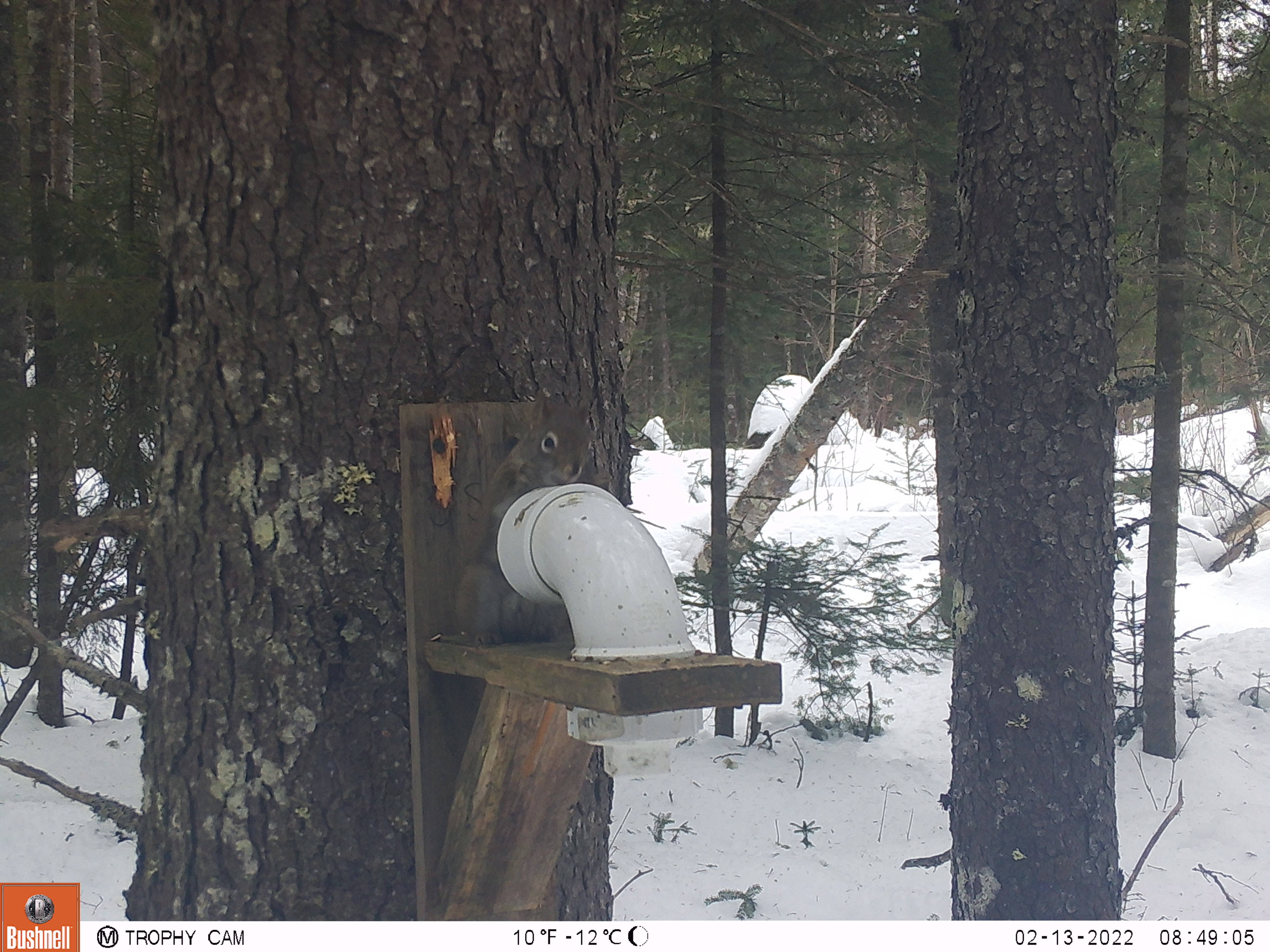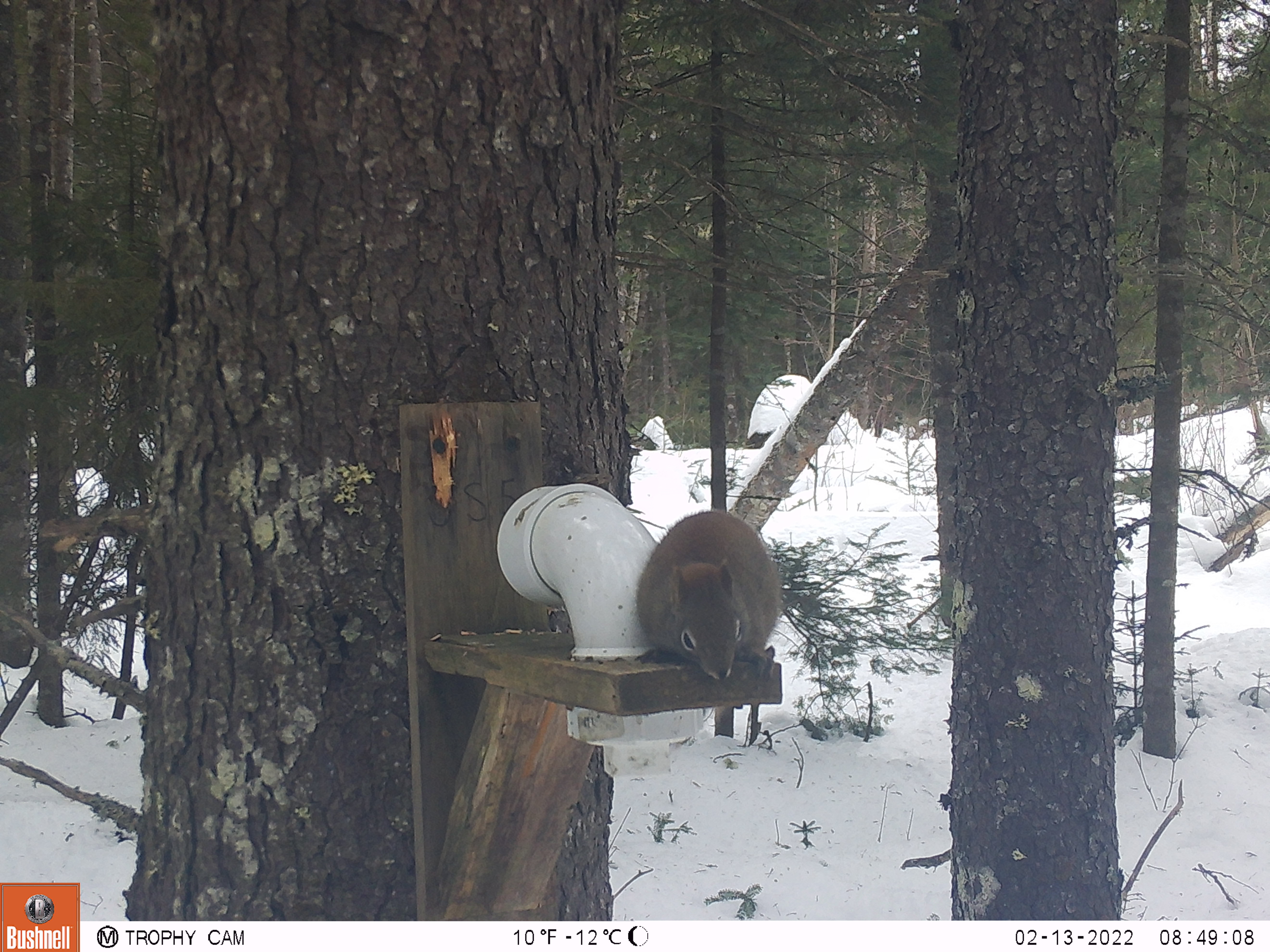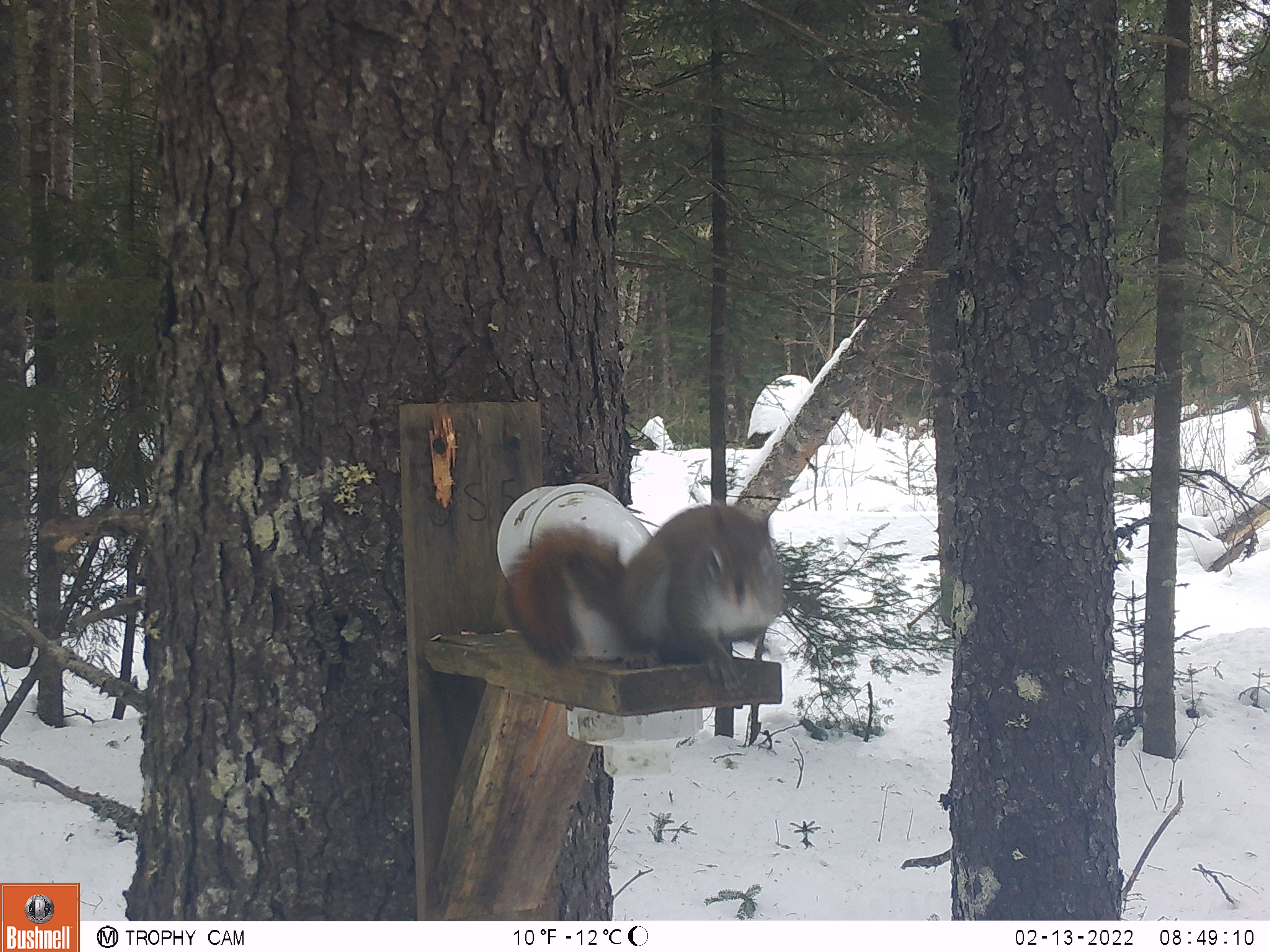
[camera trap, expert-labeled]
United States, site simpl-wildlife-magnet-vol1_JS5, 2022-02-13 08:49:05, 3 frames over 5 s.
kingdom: Animalia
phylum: Chordata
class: Mammalia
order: Rodentia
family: Sciuridae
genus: Tamiasciurus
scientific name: Tamiasciurus hudsonicus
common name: red squirrel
Red squirrel (Tamiasciurus hudsonicus).